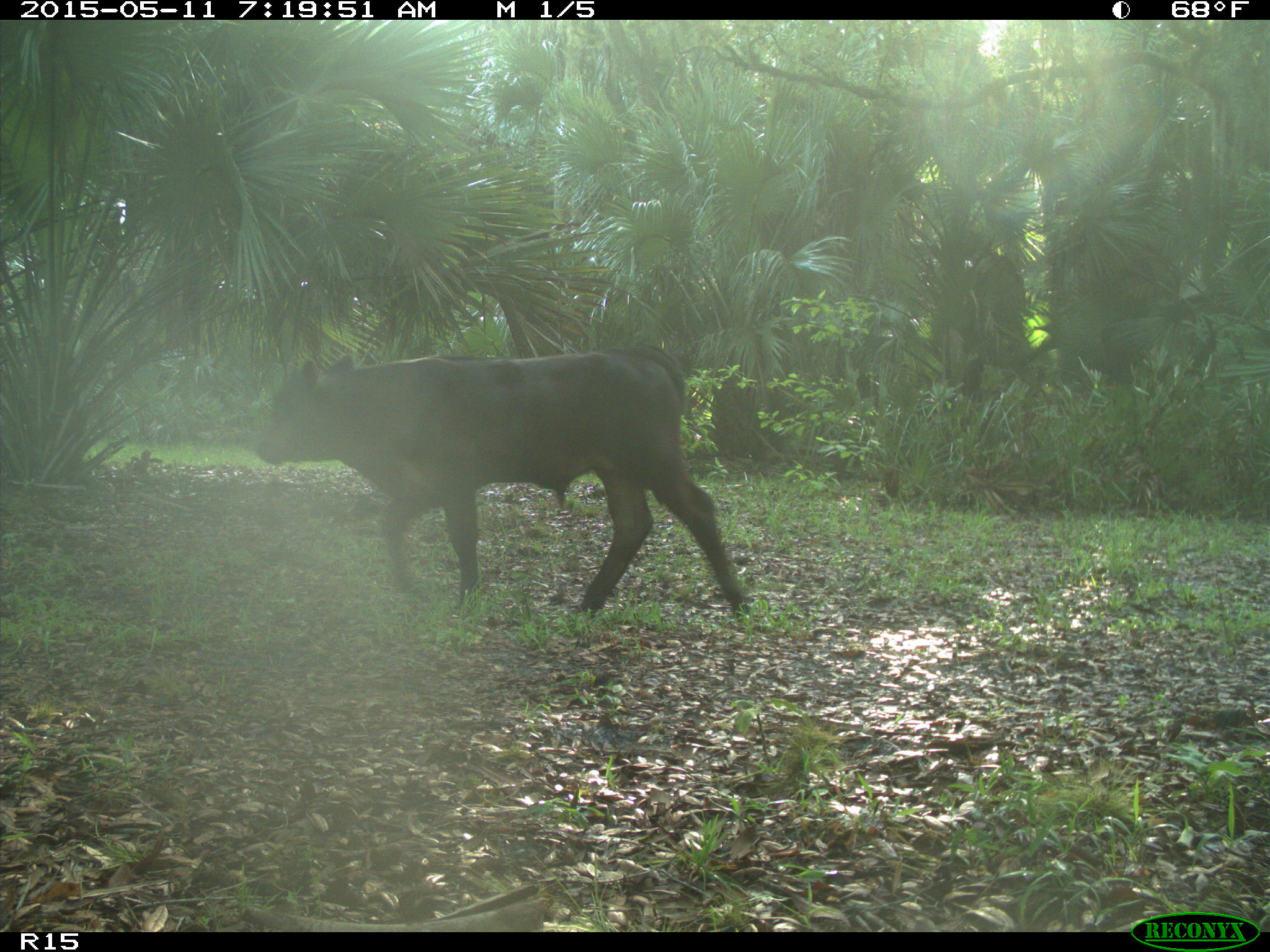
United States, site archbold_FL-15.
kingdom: Animalia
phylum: Chordata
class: Mammalia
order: Artiodactyla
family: Bovidae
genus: Bos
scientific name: Bos taurus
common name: domestic cow